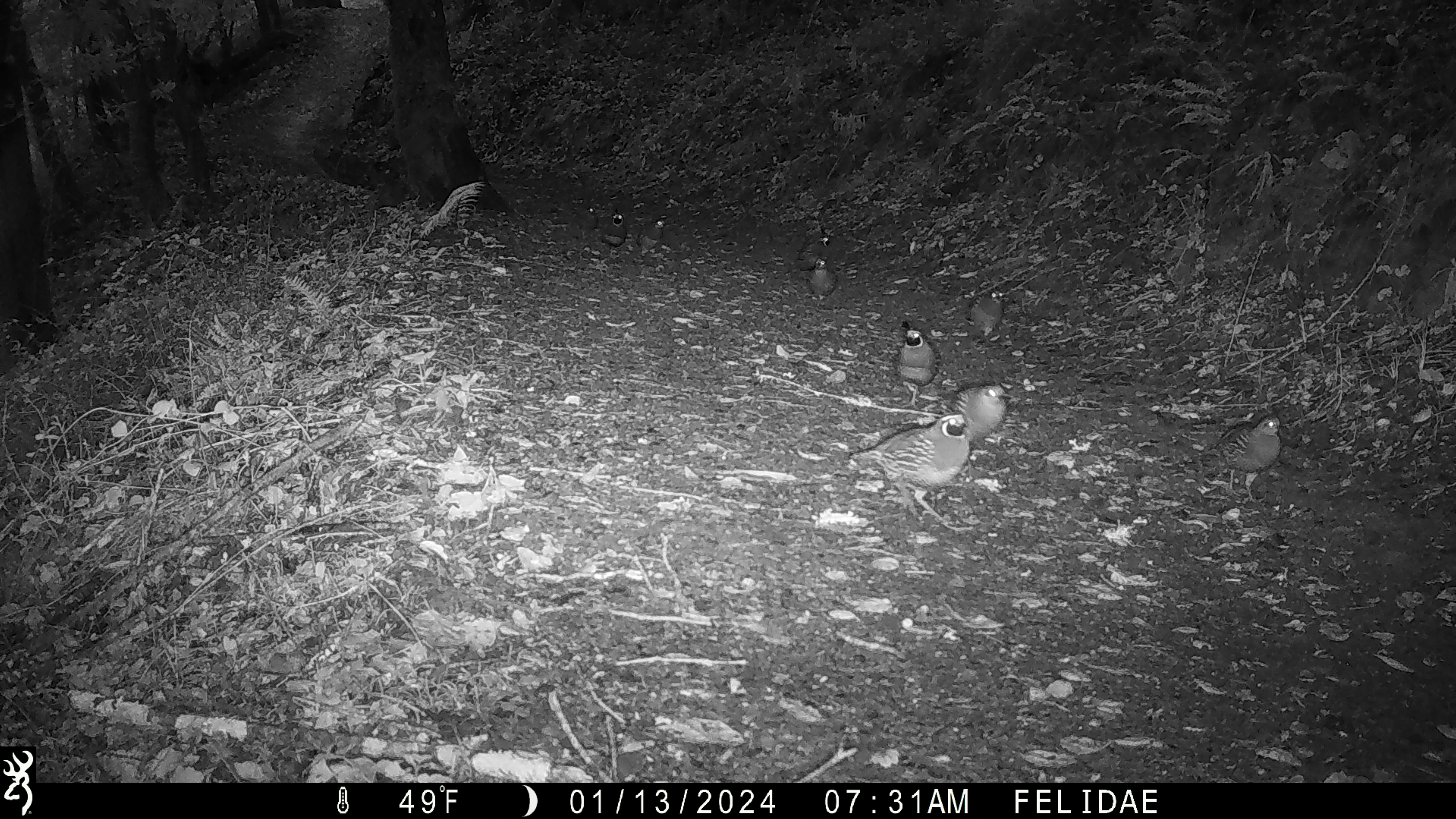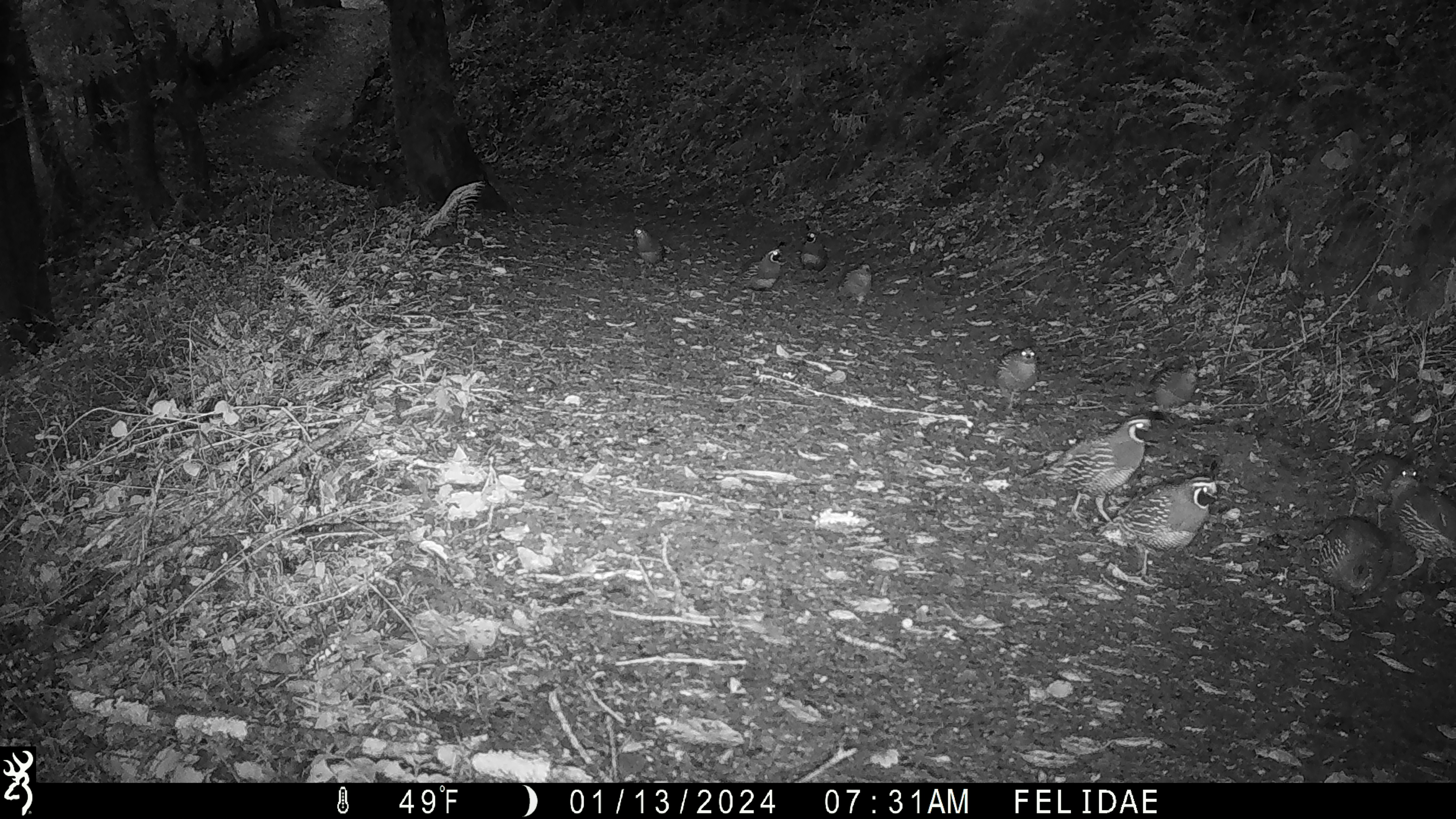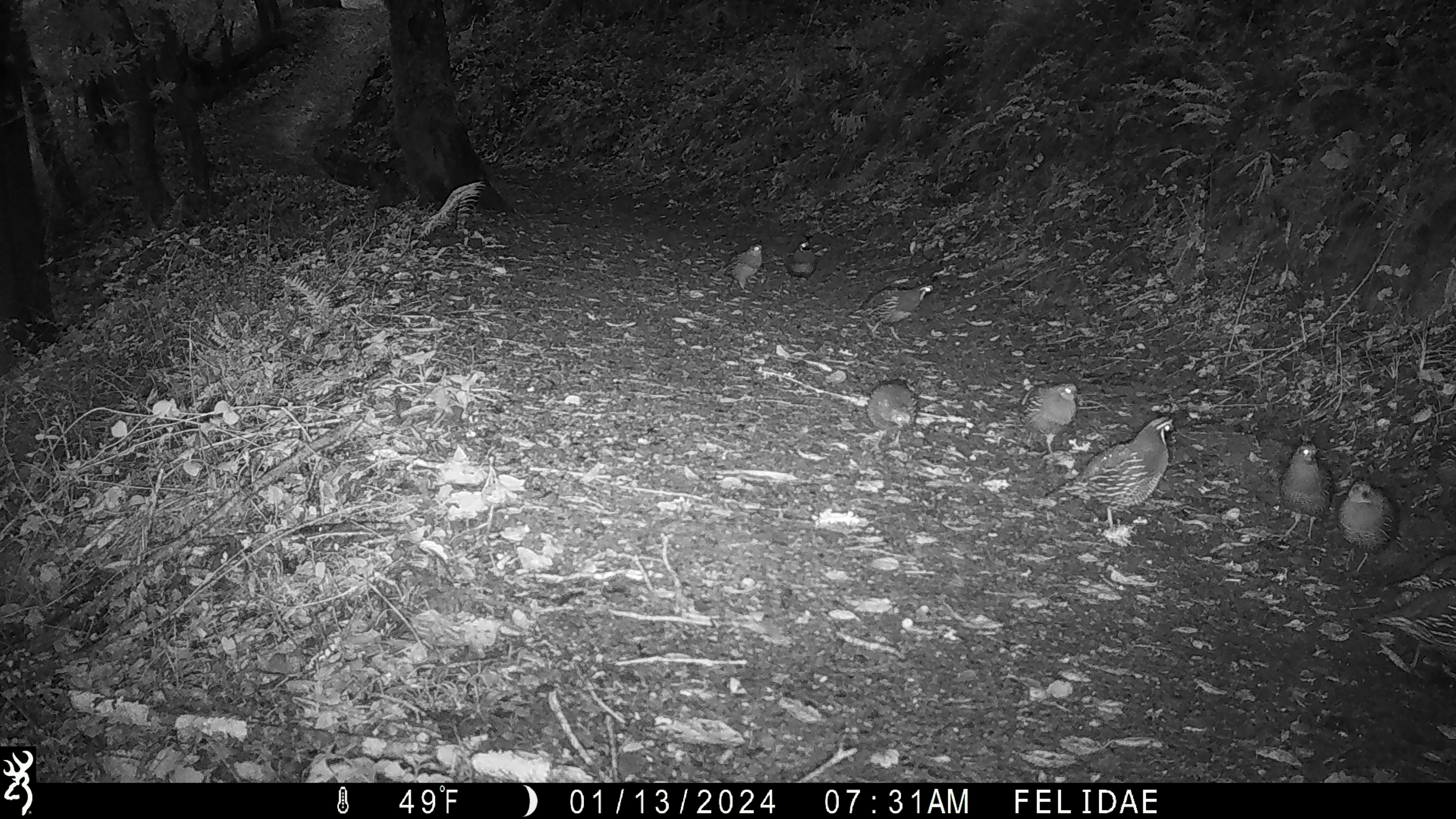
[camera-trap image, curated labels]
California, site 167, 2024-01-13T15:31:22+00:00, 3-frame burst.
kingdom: Animalia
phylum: Chordata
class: Aves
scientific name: Aves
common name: bird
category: unknown bird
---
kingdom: Animalia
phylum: Chordata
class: Aves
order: Galliformes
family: Odontophoridae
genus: Callipepla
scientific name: Callipepla californica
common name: california quail